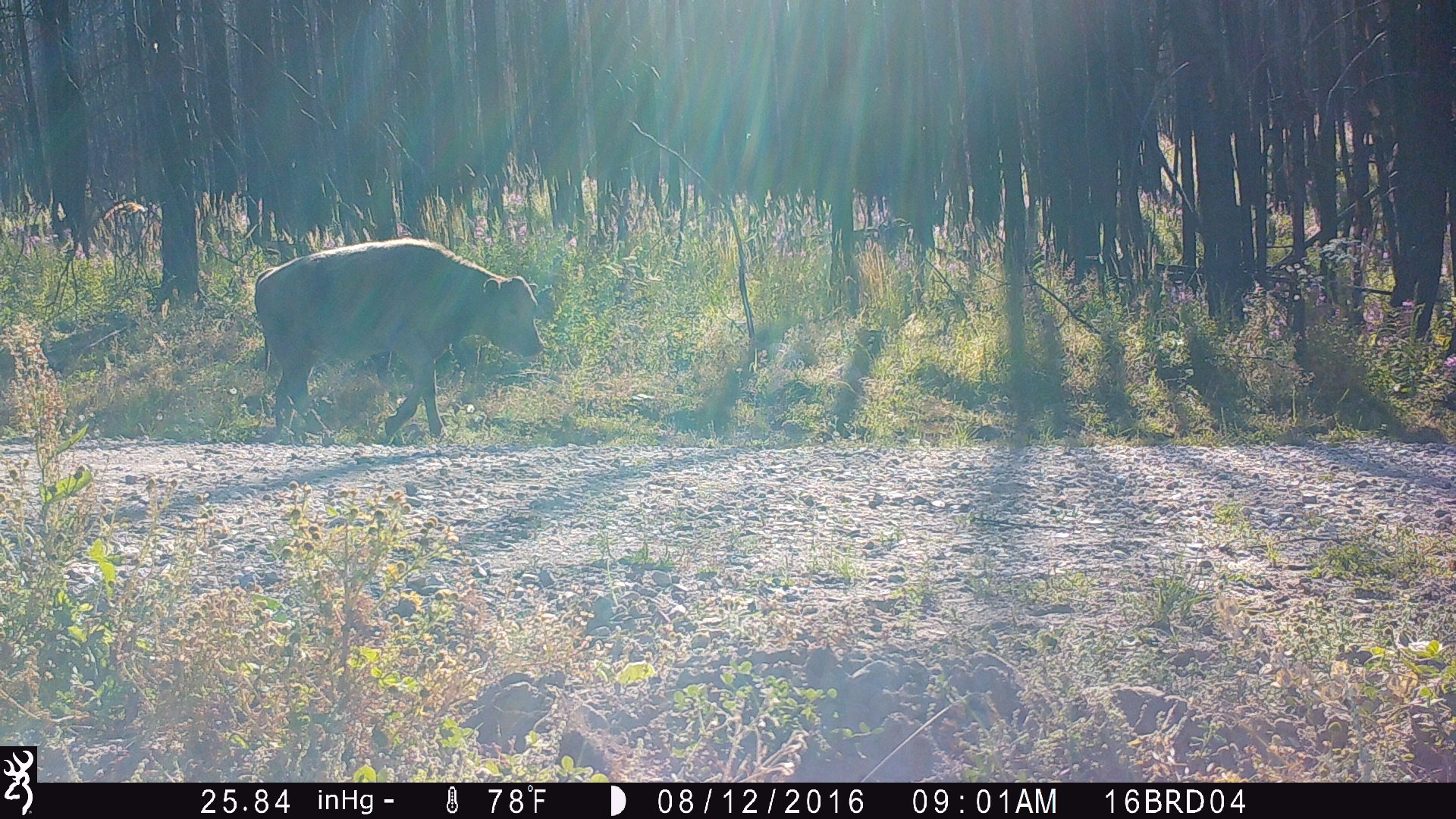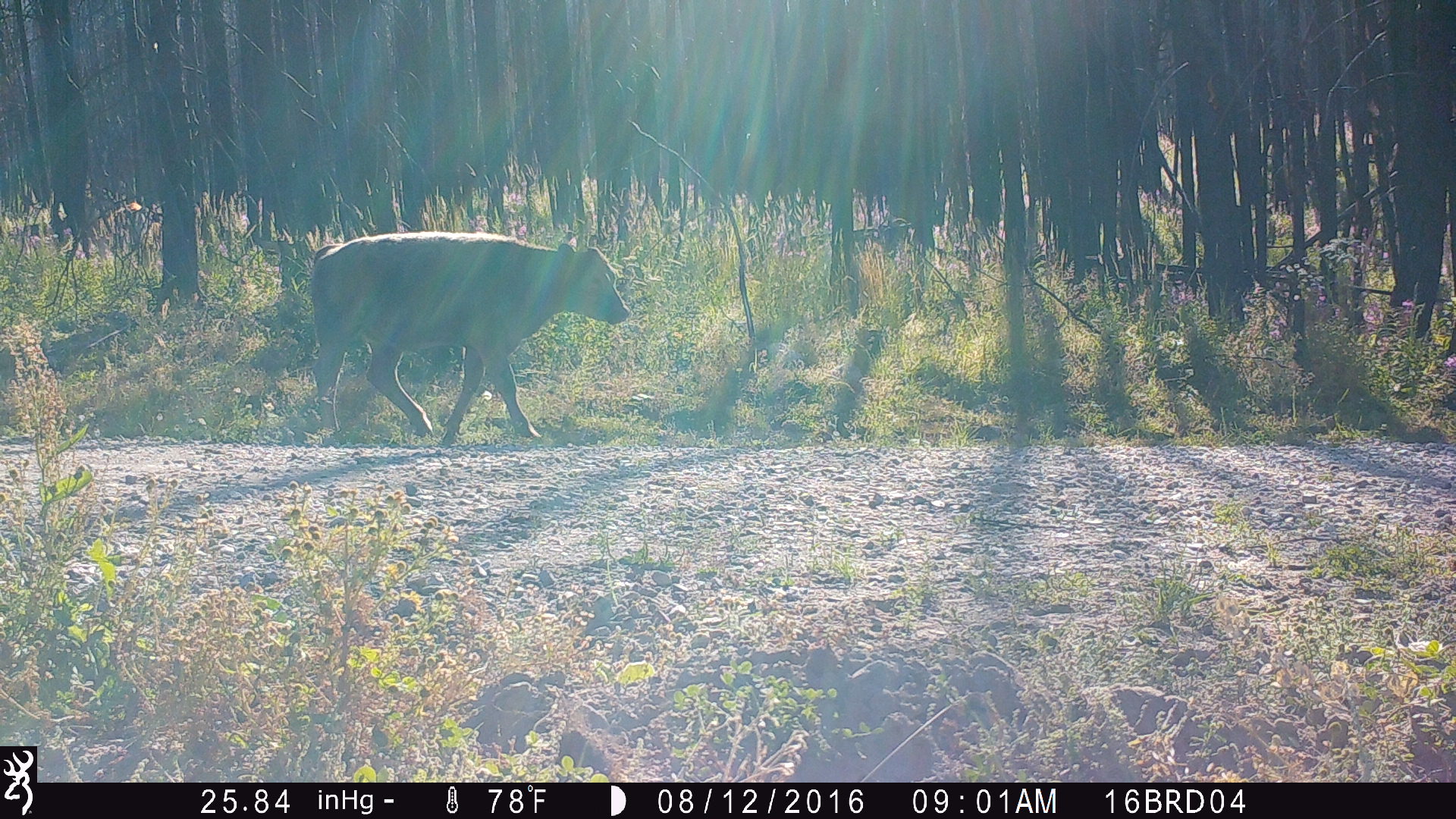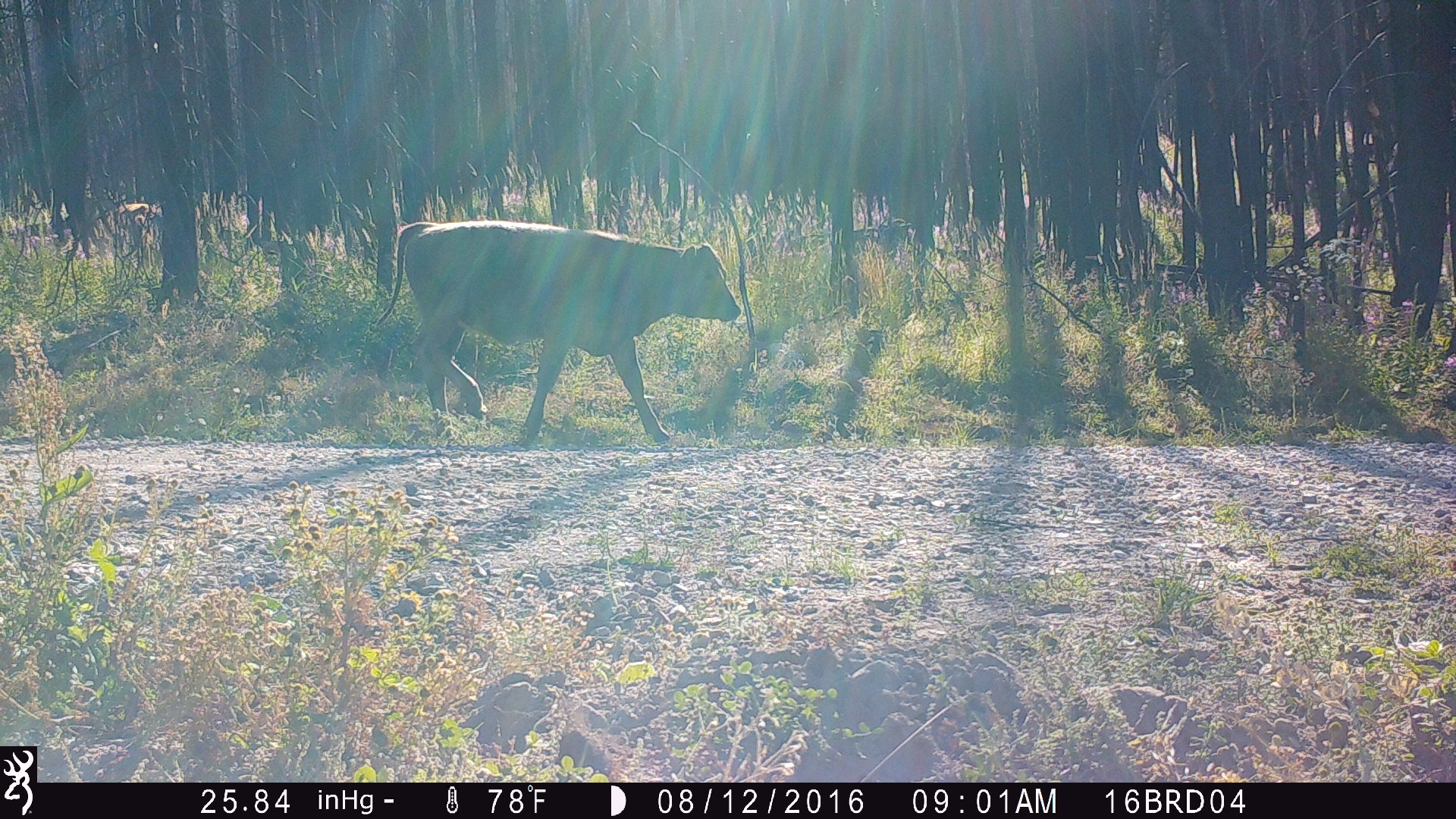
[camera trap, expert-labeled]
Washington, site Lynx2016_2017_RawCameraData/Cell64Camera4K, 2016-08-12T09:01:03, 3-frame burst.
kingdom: Animalia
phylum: Chordata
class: Mammalia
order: Artiodactyla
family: Bovidae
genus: Bos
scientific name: Bos taurus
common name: domestic cattle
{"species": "domestic cattle (Bos taurus)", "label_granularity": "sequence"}